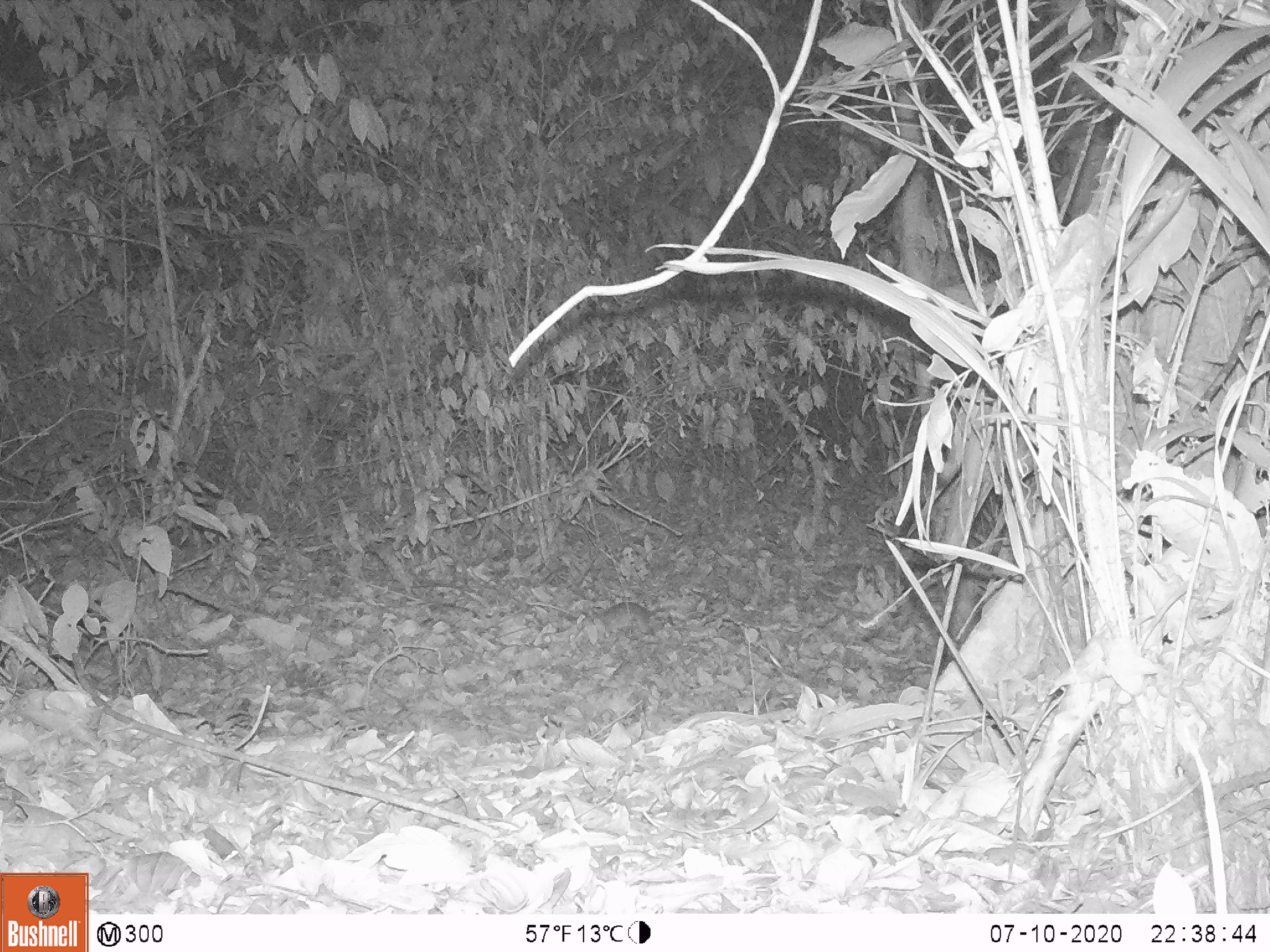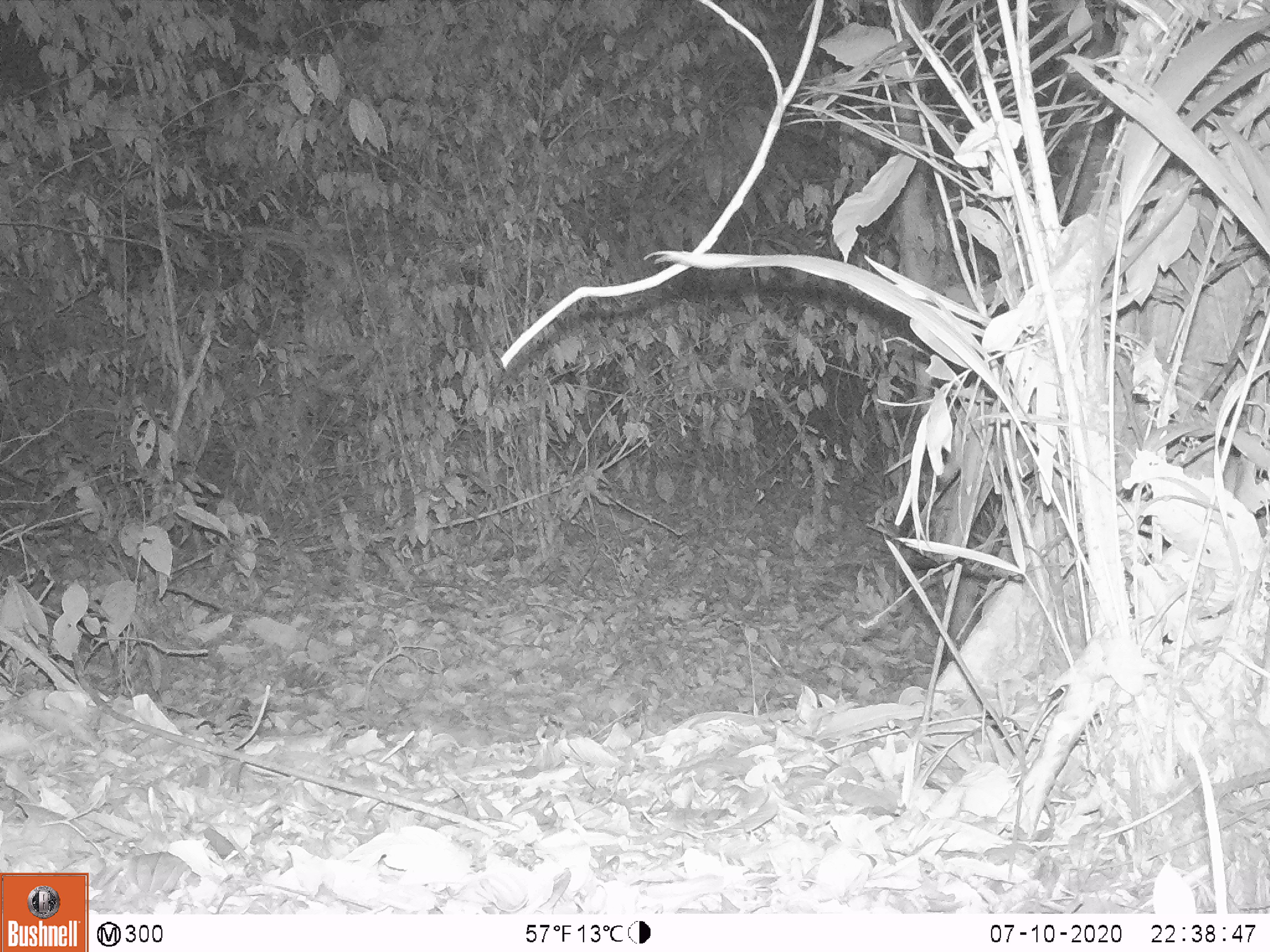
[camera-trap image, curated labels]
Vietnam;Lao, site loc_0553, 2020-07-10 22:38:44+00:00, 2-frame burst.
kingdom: Animalia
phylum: Chordata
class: Mammalia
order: Rodentia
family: Muridae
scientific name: Muridae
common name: old-world mice and rats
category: unidentified murid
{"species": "unidentified murid (old-world mice and rats) (Muridae)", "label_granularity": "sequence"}